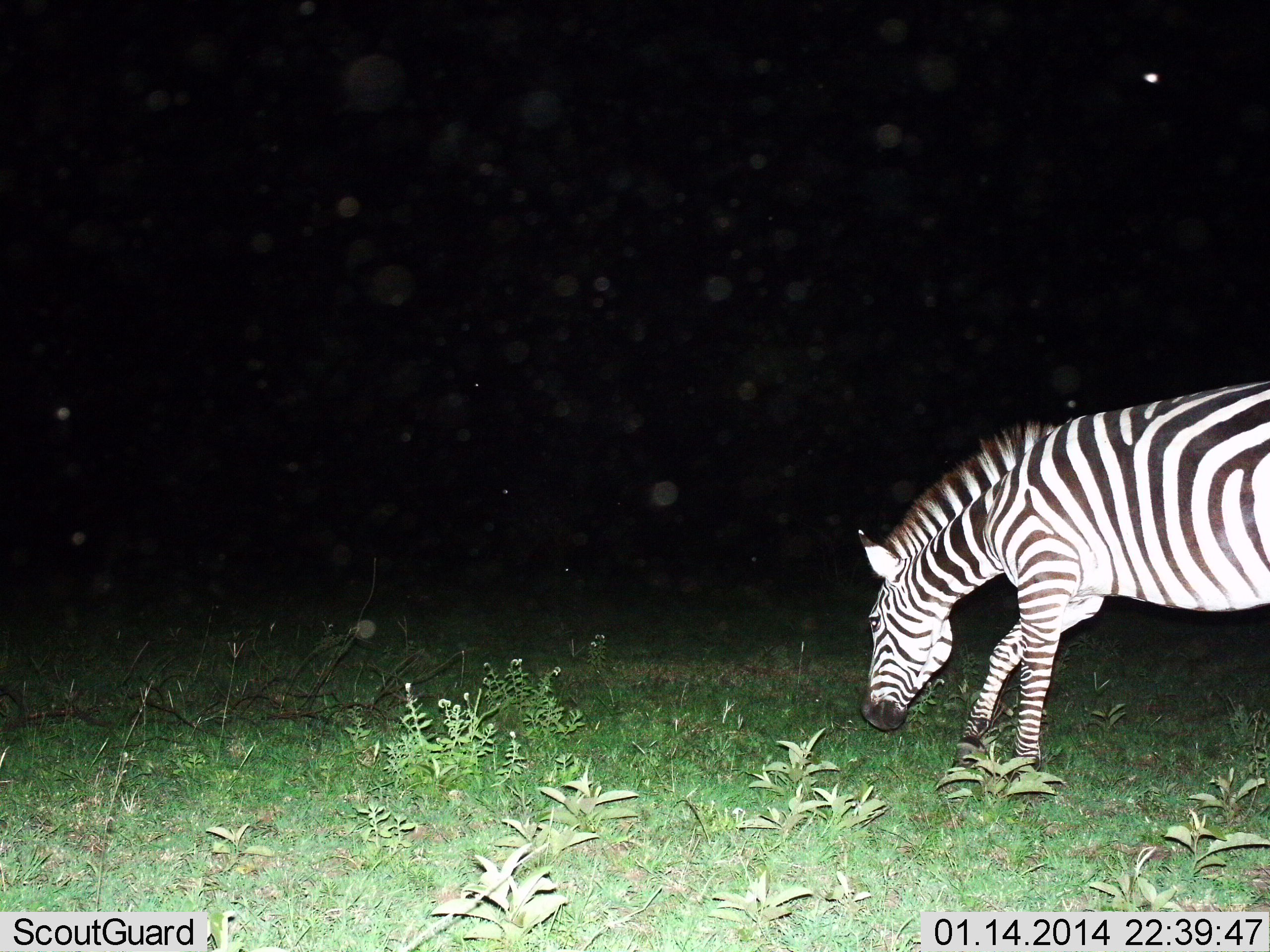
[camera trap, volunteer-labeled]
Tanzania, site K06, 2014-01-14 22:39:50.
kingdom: Animalia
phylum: Chordata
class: Mammalia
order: Perissodactyla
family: Equidae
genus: Equus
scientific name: Equus quagga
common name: plains zebra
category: zebra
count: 1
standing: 20%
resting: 0%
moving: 20%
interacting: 0%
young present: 0%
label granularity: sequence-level